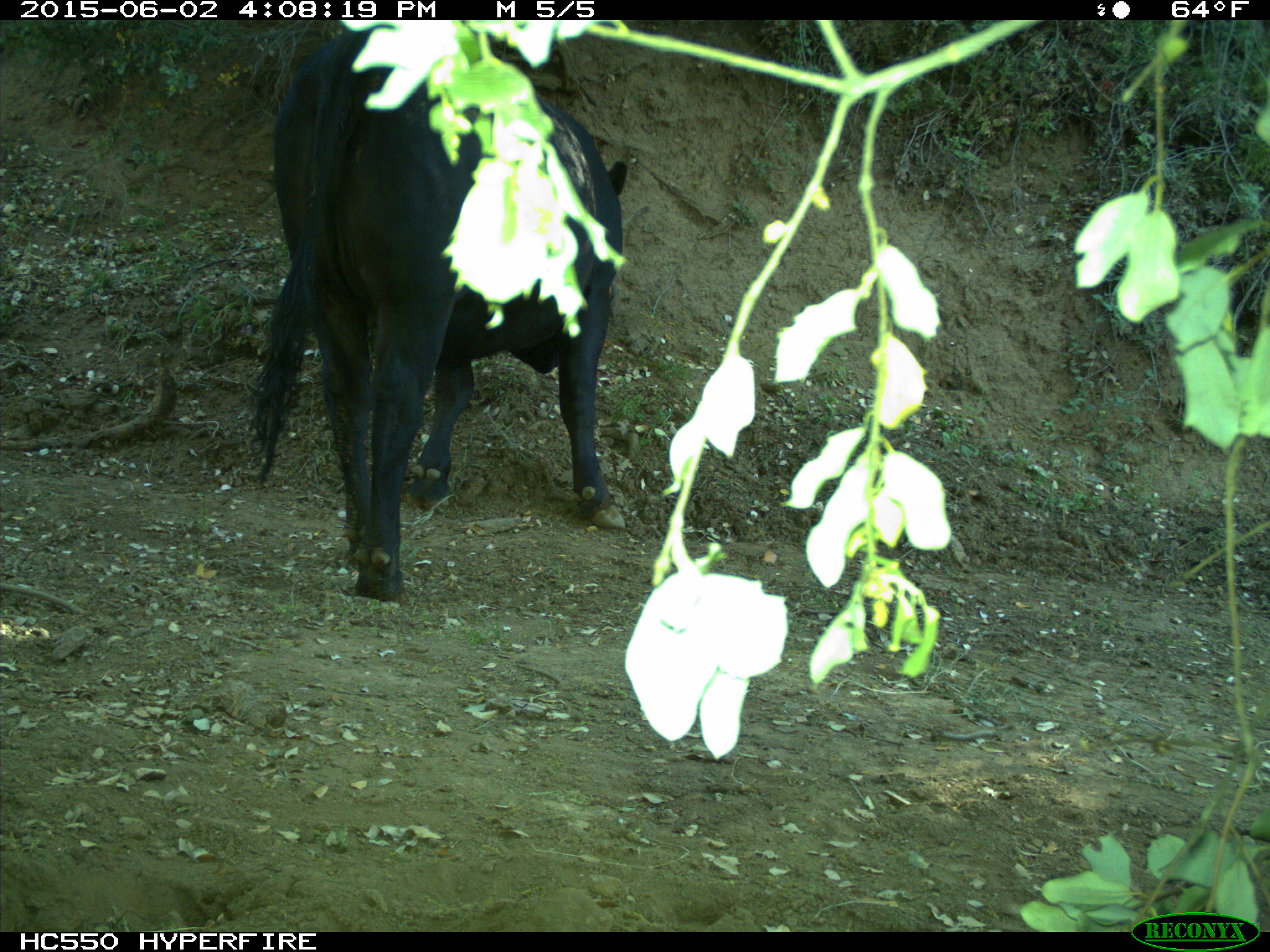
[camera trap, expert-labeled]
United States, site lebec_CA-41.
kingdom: Animalia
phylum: Chordata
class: Mammalia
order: Artiodactyla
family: Bovidae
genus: Bos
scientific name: Bos taurus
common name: domestic cow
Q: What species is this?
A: Bos taurus (domestic cow).